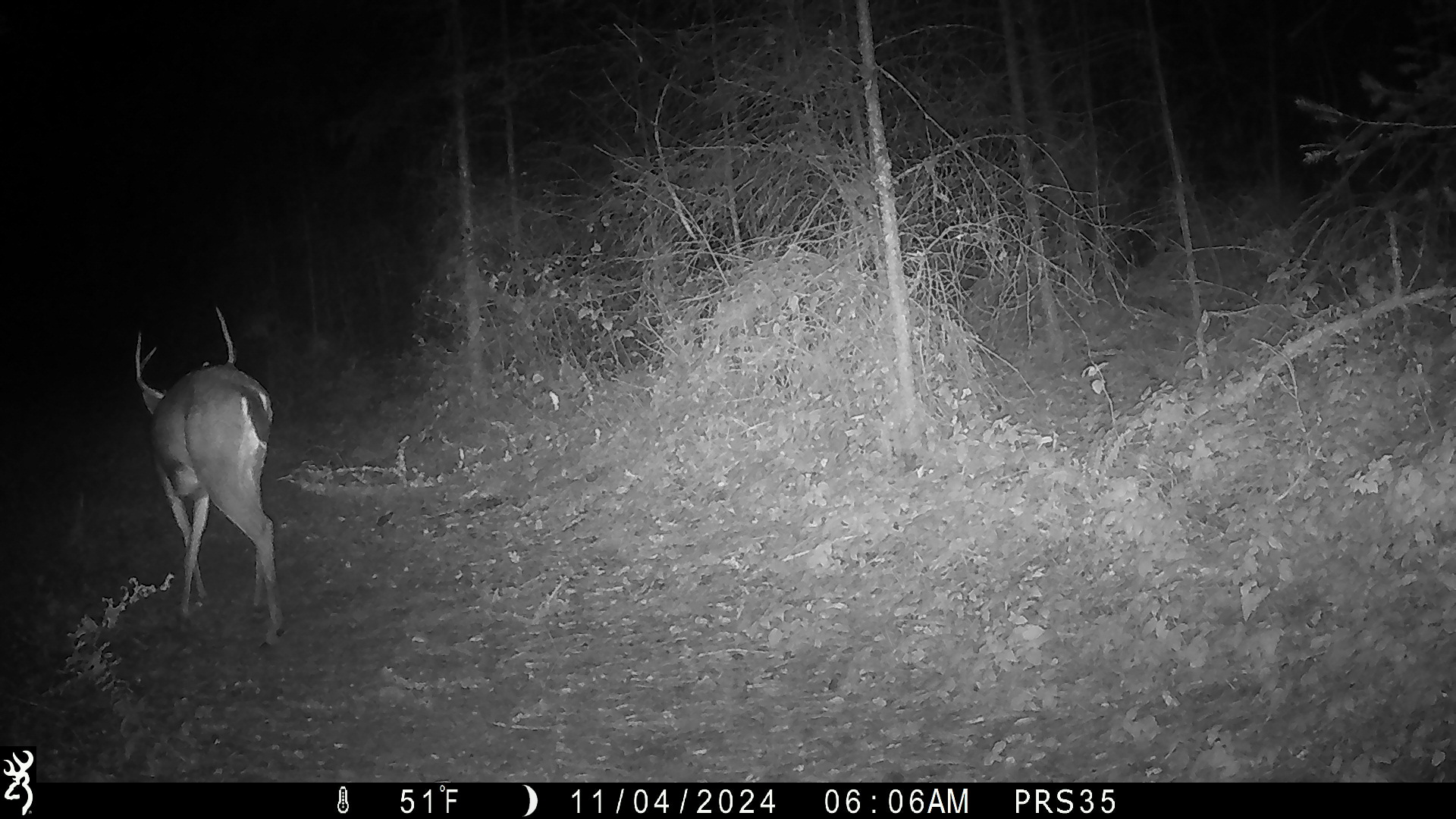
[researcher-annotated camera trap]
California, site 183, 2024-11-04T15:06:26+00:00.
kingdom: Animalia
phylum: Chordata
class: Mammalia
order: Artiodactyla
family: Cervidae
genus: Odocoileus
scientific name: Odocoileus hemionus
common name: mule deer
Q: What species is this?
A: Mule deer (Odocoileus hemionus).